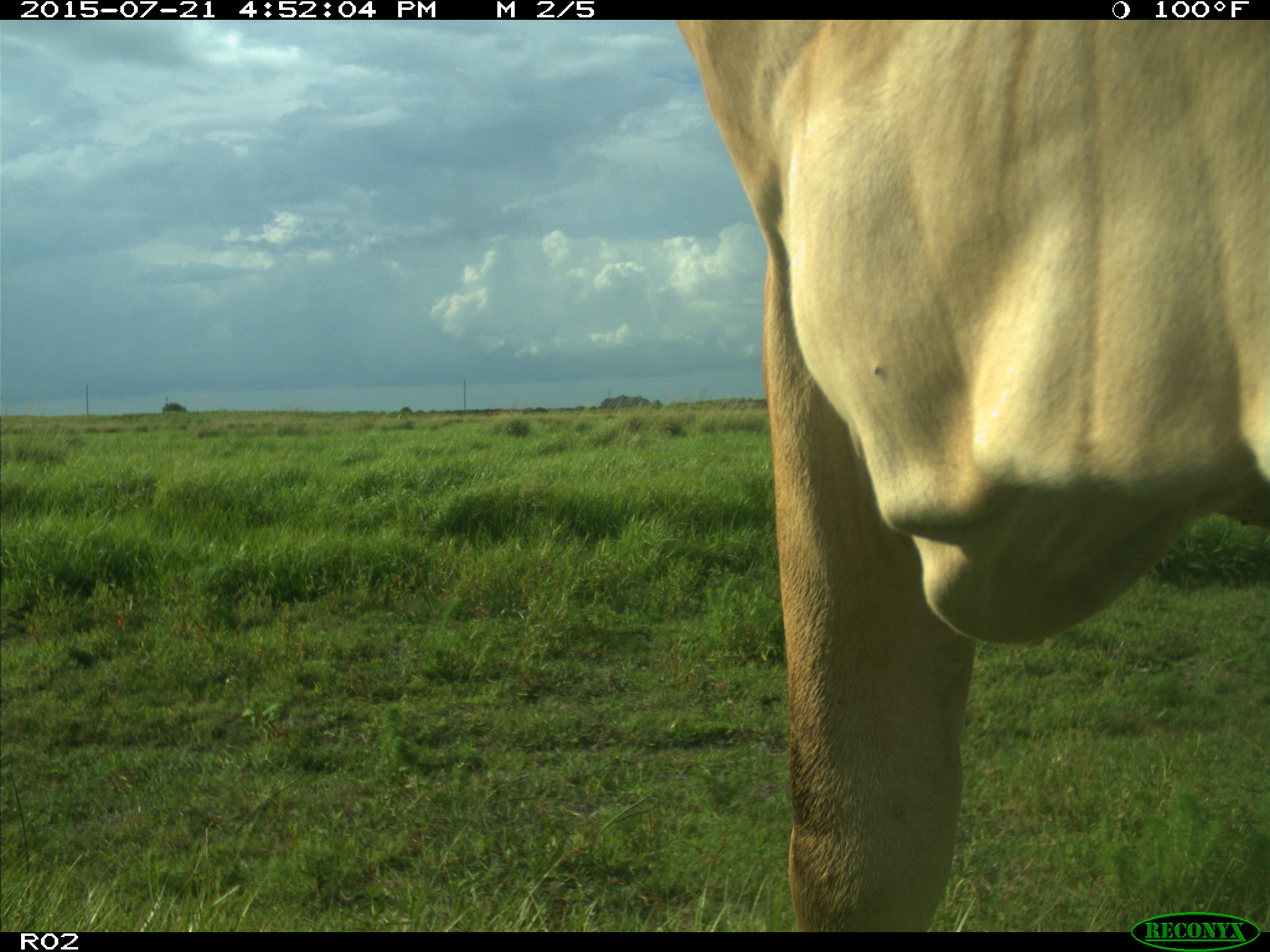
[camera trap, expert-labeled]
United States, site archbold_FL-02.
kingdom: Animalia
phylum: Chordata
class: Mammalia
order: Artiodactyla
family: Bovidae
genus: Bos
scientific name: Bos taurus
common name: domestic cow